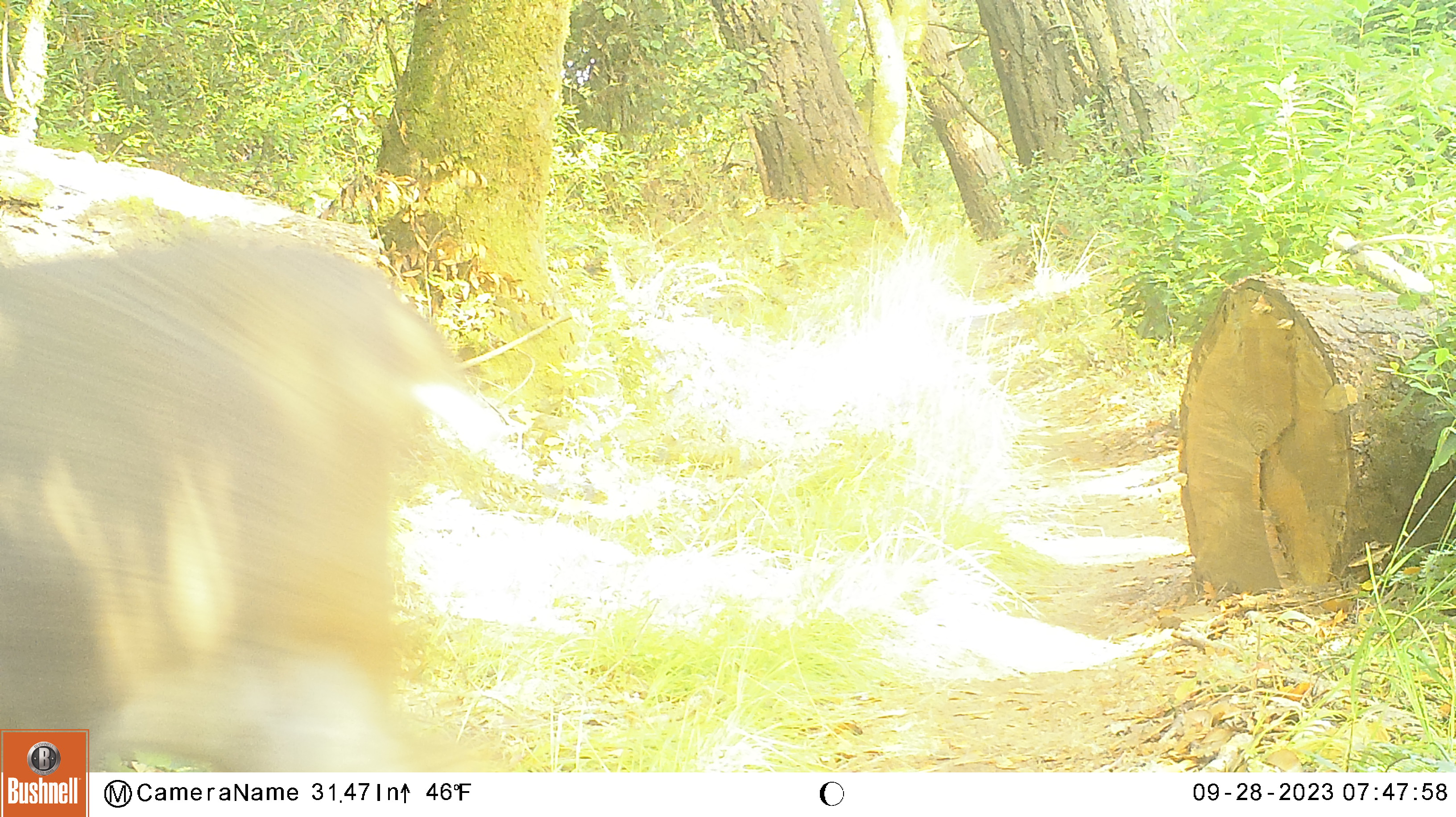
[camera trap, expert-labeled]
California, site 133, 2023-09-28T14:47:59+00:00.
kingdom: Animalia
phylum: Chordata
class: Mammalia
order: Artiodactyla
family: Cervidae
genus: Odocoileus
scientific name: Odocoileus hemionus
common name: mule deer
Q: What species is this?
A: Mule deer (Odocoileus hemionus).